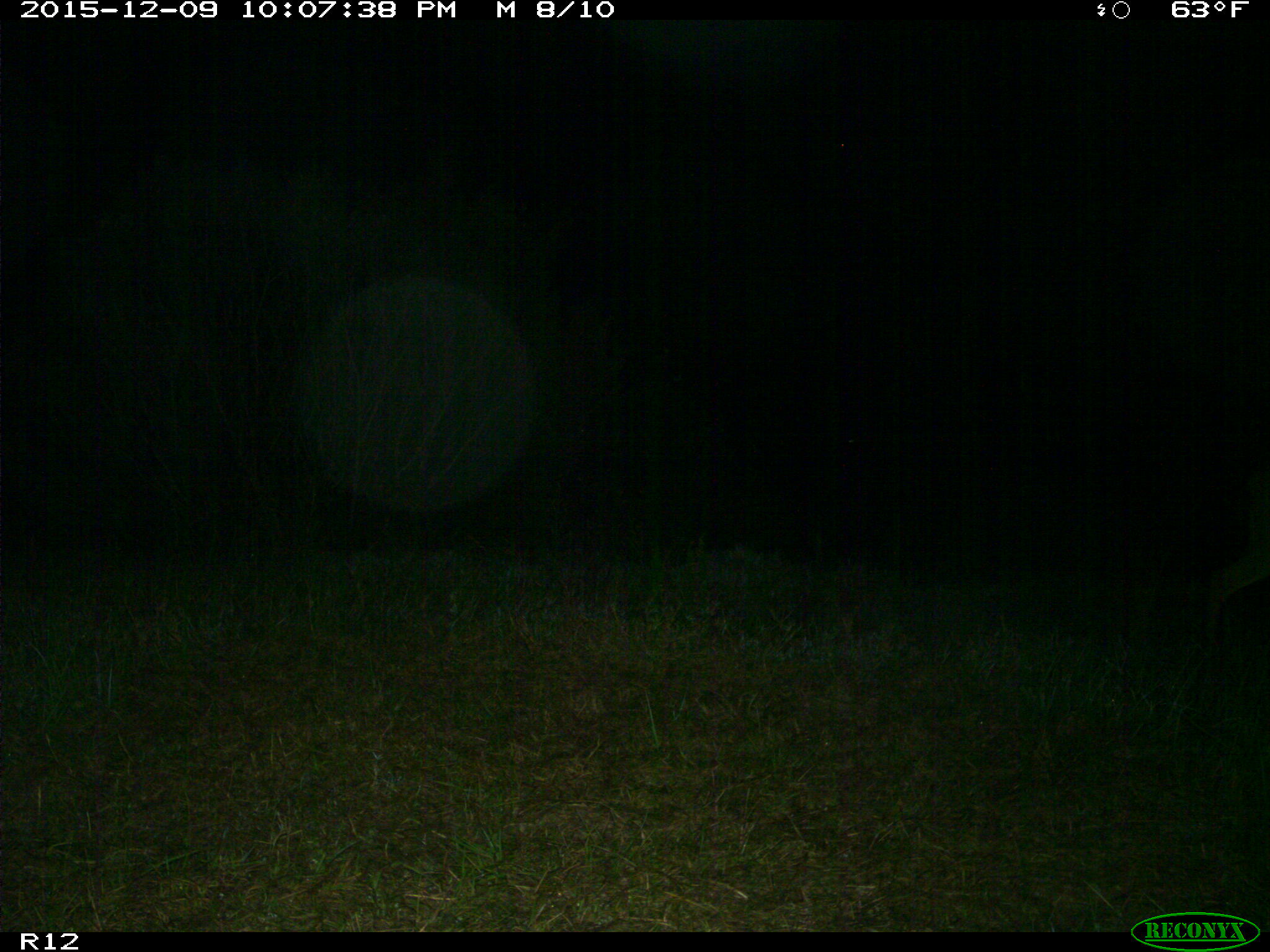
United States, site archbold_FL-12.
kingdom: Animalia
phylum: Chordata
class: Mammalia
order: Artiodactyla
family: Cervidae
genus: Odocoileus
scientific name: Odocoileus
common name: deer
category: unidentified deer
Unidentified deer (deer) (Odocoileus).